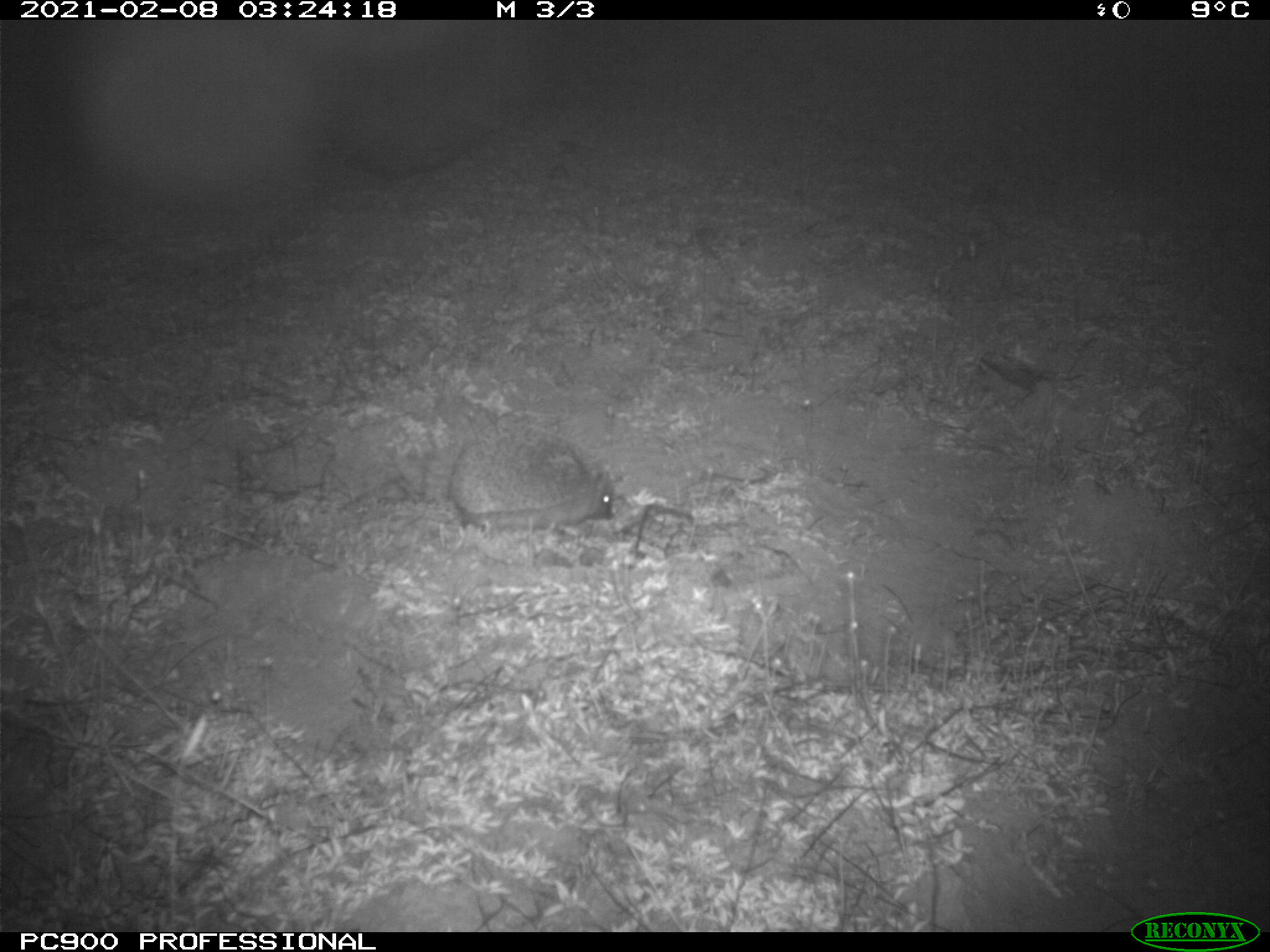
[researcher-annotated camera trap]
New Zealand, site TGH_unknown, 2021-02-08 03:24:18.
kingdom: Animalia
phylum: Chordata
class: Mammalia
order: Eulipotyphla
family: Erinaceidae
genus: Erinaceus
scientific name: Erinaceus europaeus europaeus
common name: european hedgehog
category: hedgehog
Hedgehog (european hedgehog) (Erinaceus europaeus europaeus).